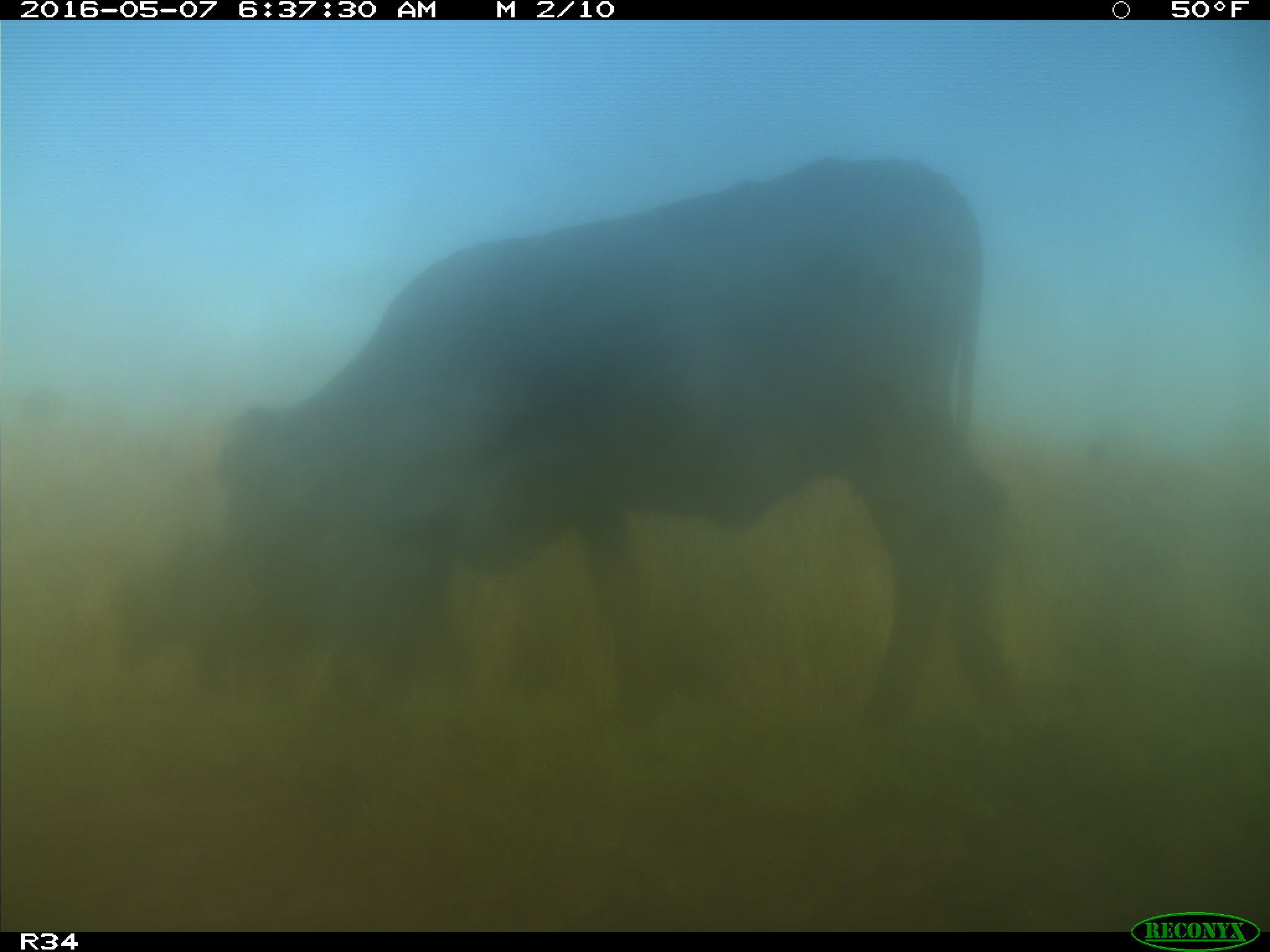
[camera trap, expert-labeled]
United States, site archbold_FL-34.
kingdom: Animalia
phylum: Chordata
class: Mammalia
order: Artiodactyla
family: Bovidae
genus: Bos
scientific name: Bos taurus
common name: domestic cow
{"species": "Bos taurus (domestic cow)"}